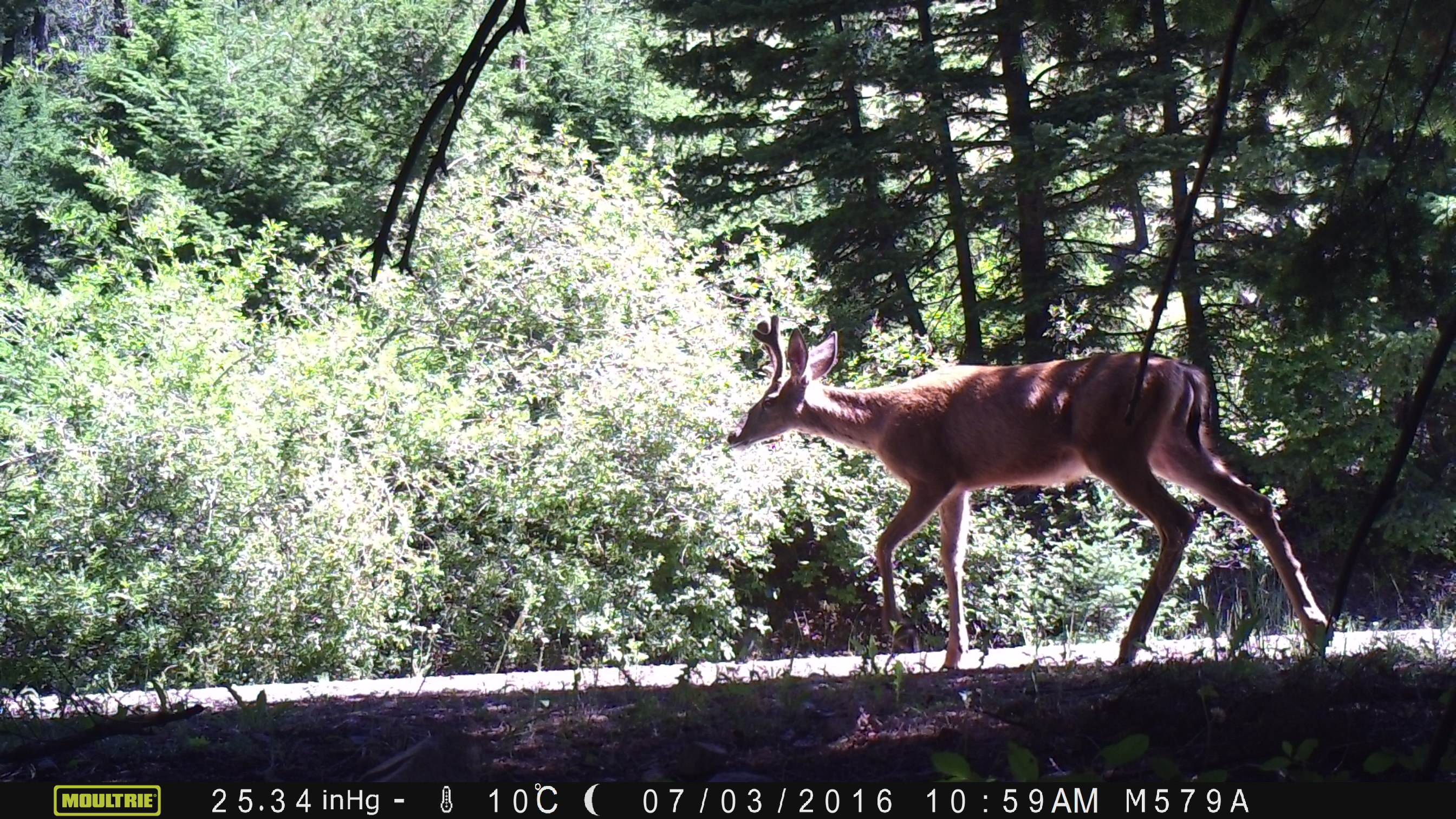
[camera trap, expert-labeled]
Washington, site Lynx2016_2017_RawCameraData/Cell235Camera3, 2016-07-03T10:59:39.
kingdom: Animalia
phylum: Chordata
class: Mammalia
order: Artiodactyla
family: Cervidae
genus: Odocoileus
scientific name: Odocoileus hemionus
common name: mule deer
Odocoileus hemionus (mule deer). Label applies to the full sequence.